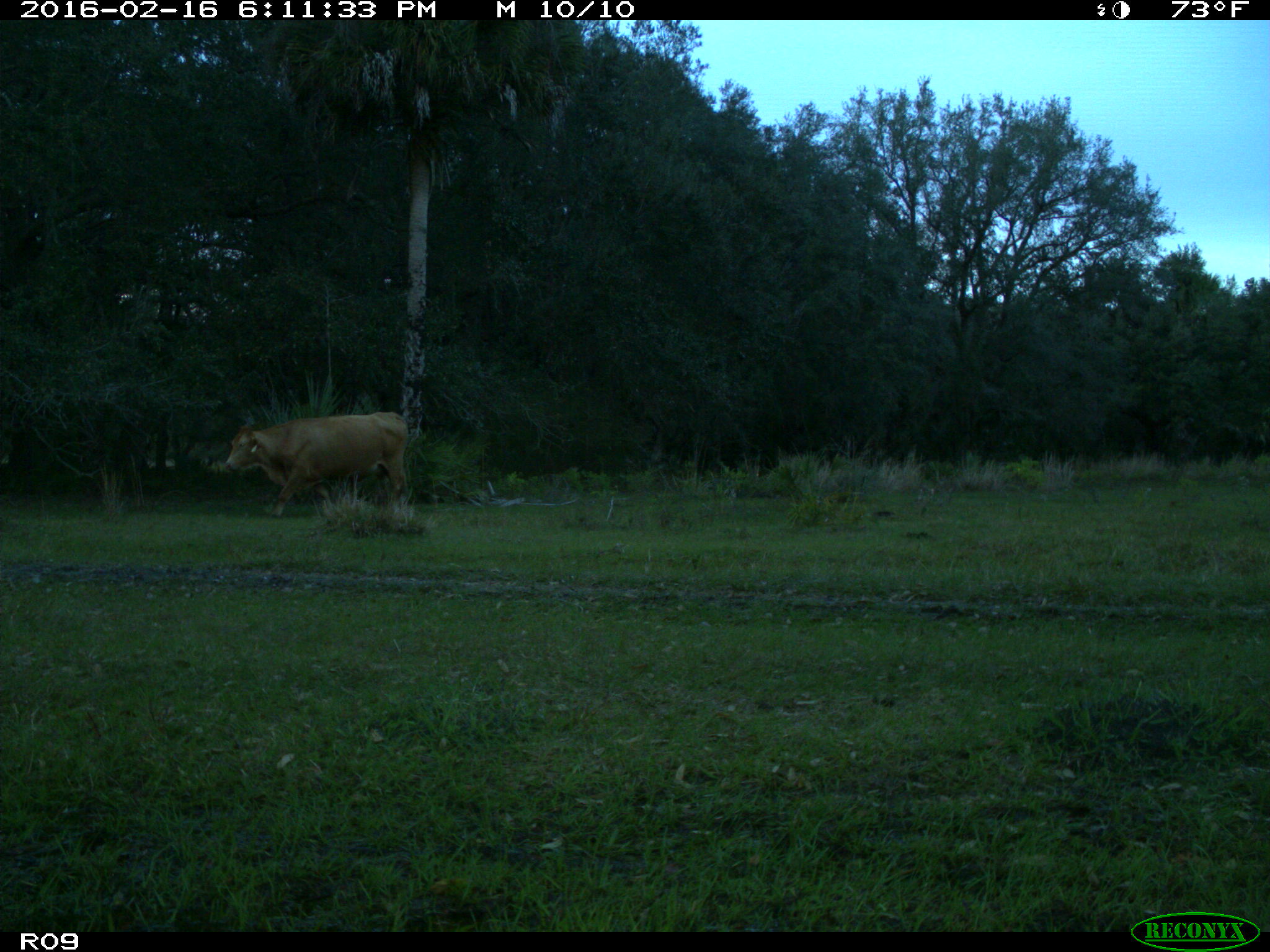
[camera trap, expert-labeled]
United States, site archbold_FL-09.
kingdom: Animalia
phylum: Chordata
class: Mammalia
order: Artiodactyla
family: Bovidae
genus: Bos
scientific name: Bos taurus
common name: domestic cow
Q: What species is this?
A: Bos taurus (domestic cow).